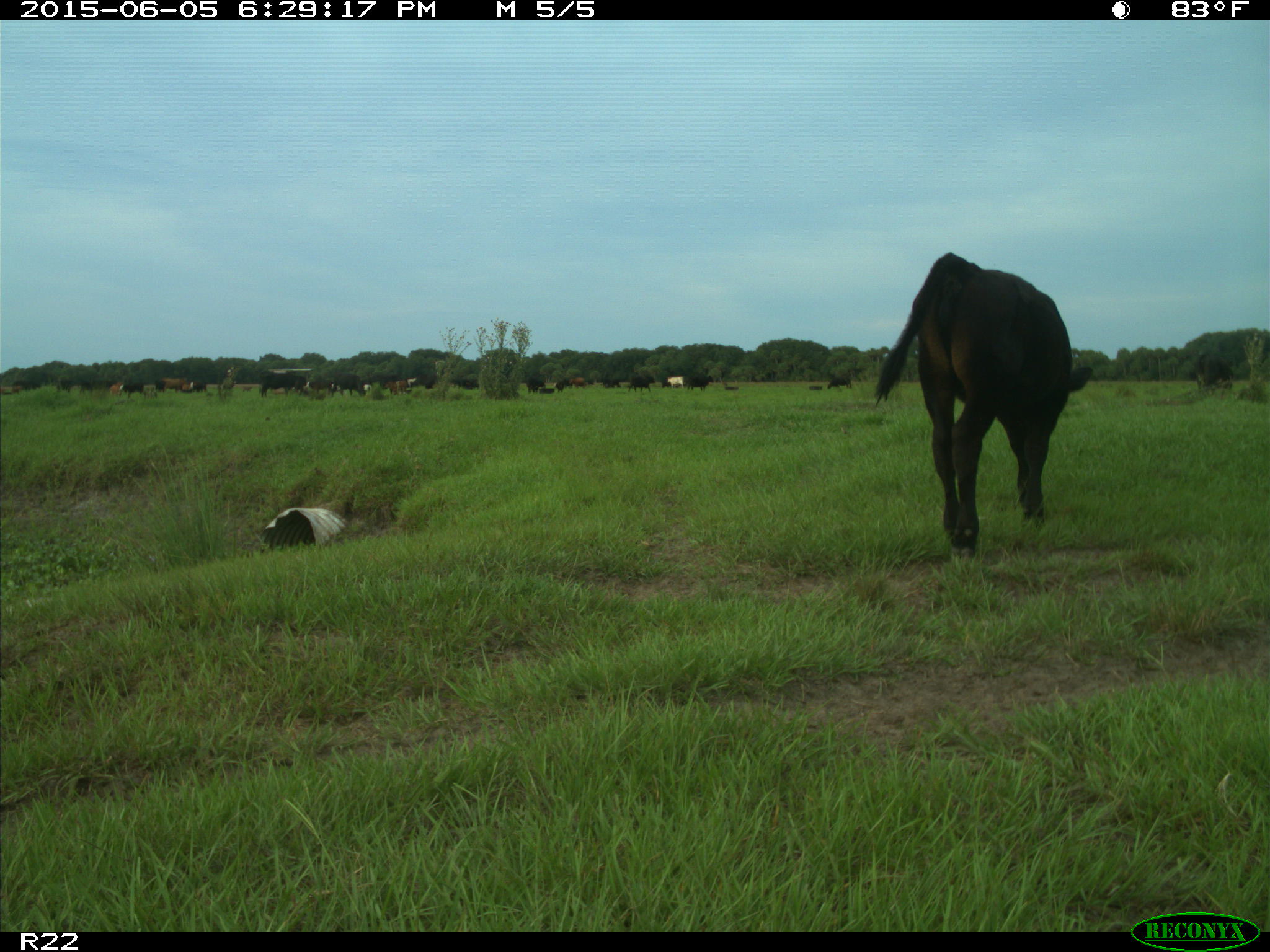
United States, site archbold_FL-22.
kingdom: Animalia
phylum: Chordata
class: Mammalia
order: Artiodactyla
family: Bovidae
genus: Bos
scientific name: Bos taurus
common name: domestic cow